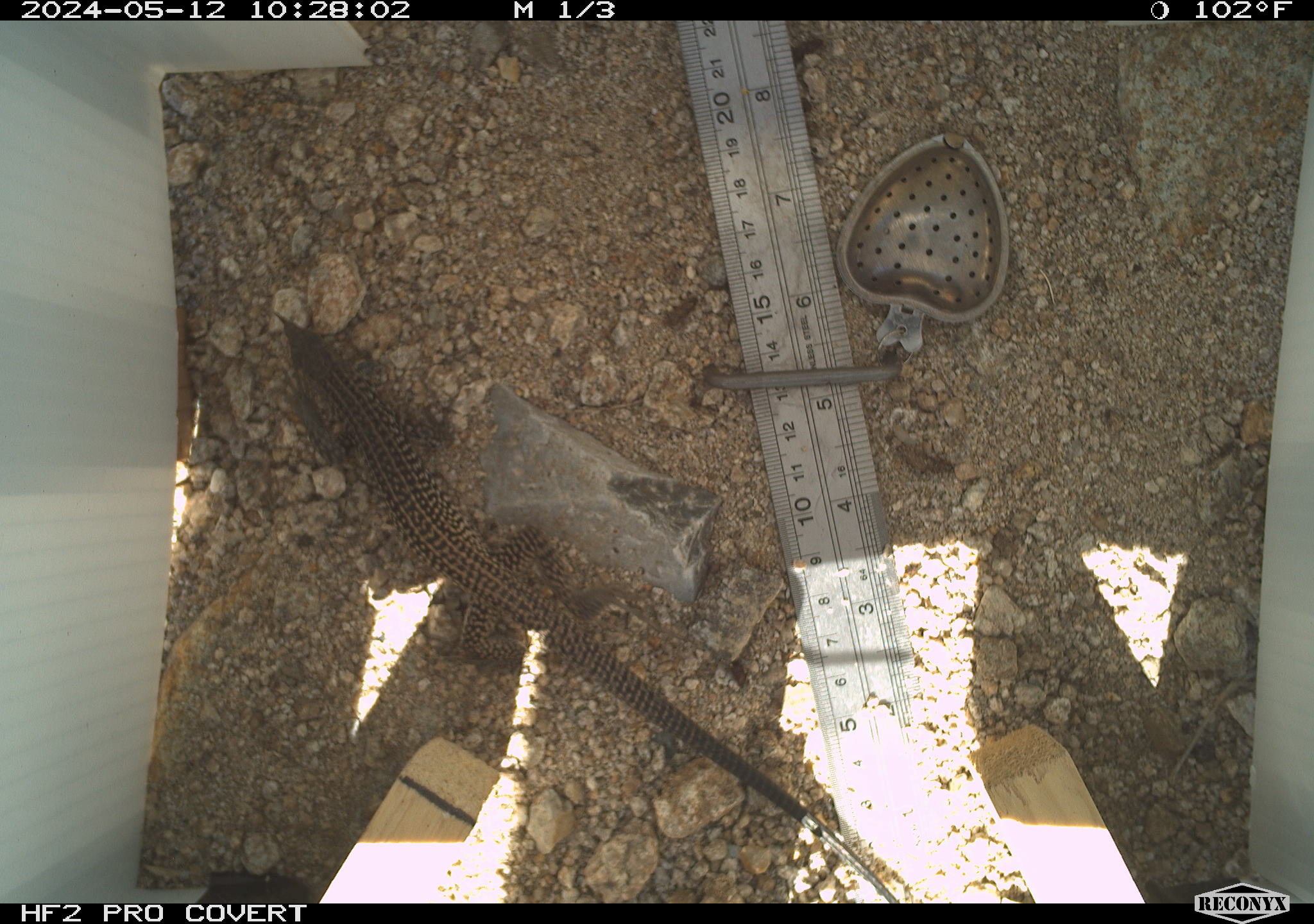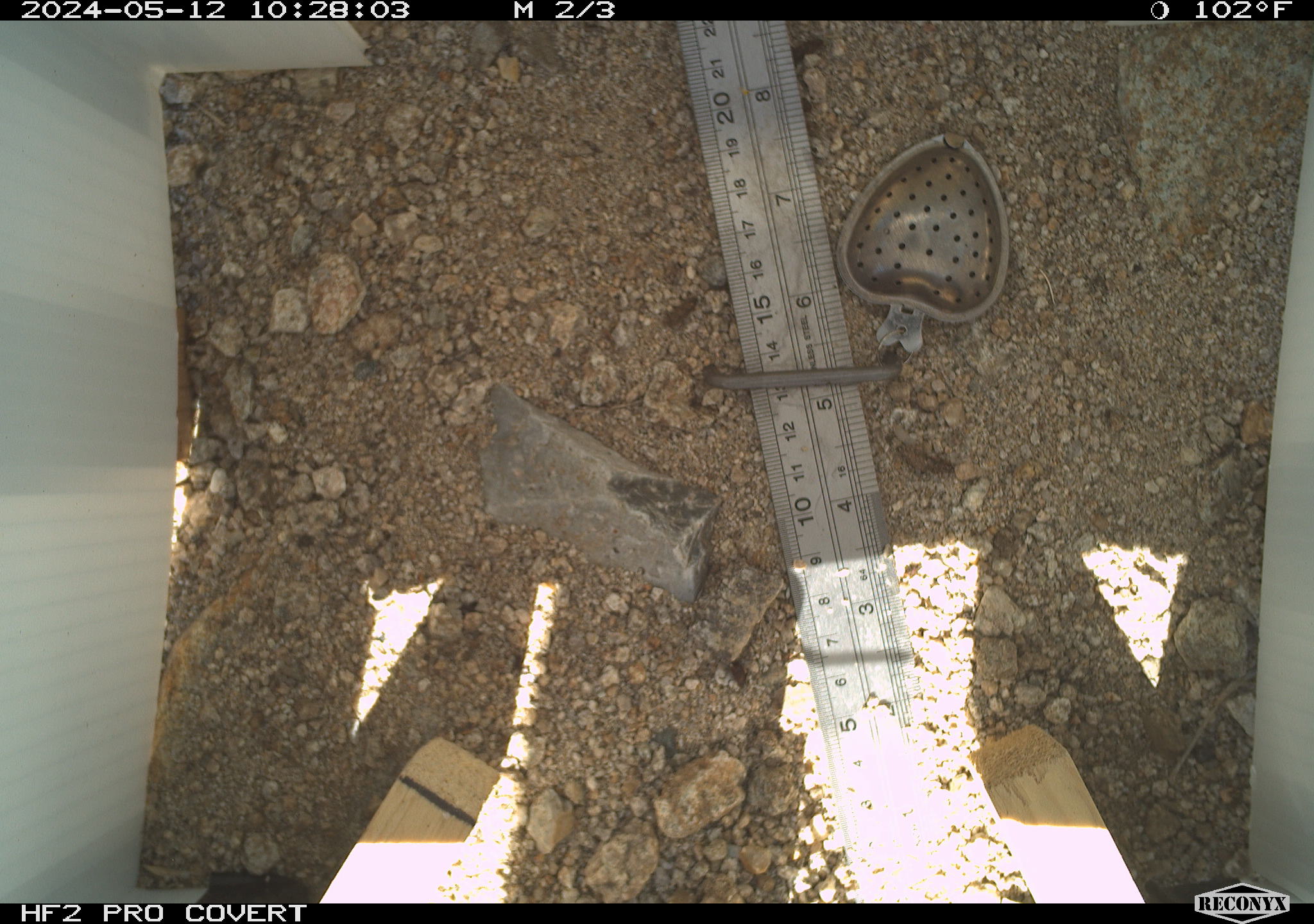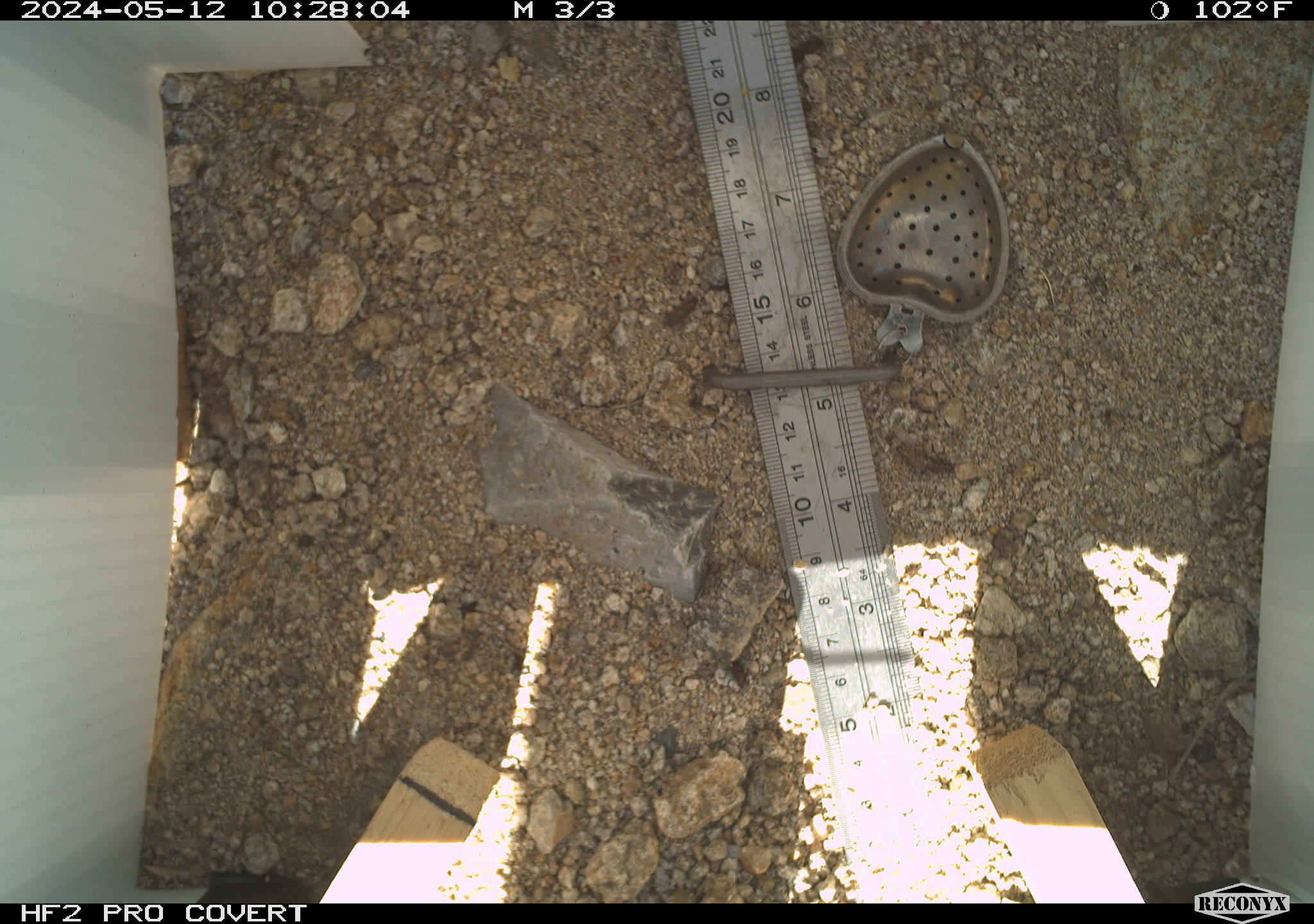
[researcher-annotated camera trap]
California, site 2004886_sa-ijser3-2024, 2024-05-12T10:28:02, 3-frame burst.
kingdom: Animalia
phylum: Chordata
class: Reptilia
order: Squamata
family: Teiidae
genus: Aspidoscelis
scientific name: Aspidoscelis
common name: whiptail lizards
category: aspidoscelis species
Aspidoscelis species (whiptail lizards) (Aspidoscelis).